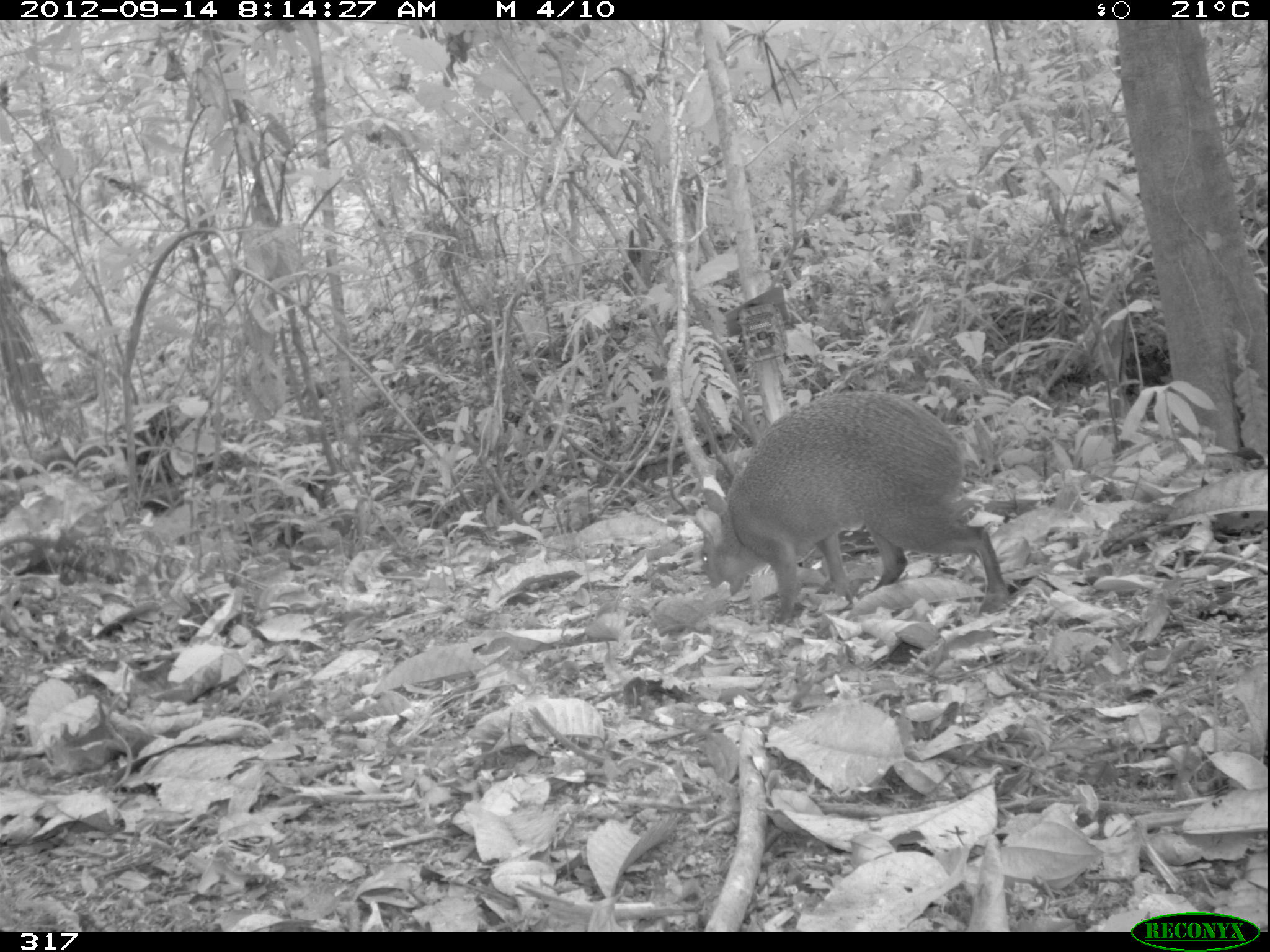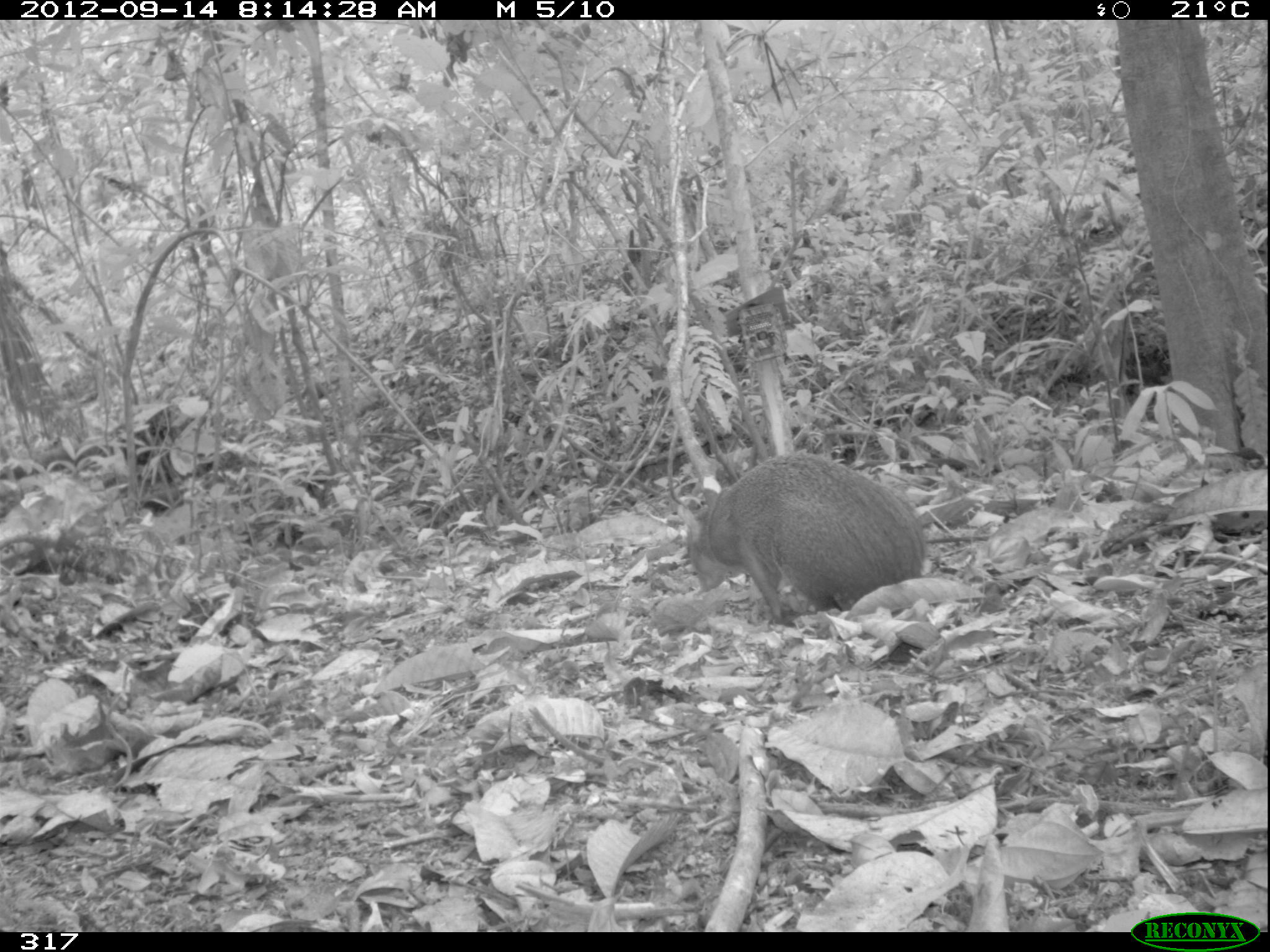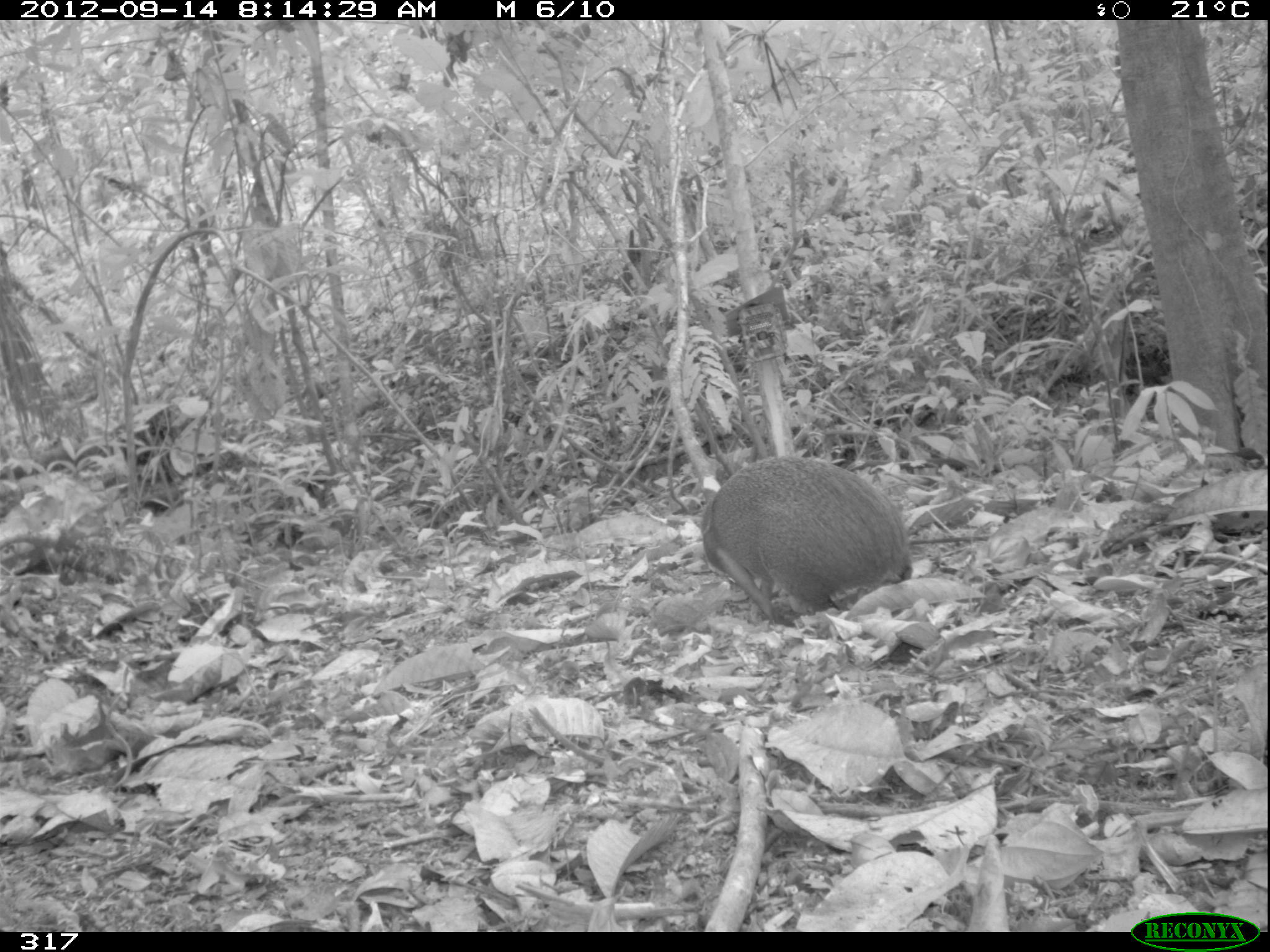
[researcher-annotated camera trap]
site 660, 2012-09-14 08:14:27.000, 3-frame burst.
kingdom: Animalia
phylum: Chordata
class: Mammalia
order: Rodentia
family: Dasyproctidae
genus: Dasyprocta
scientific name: Dasyprocta punctata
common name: central american agouti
Dasyprocta punctata (central american agouti).